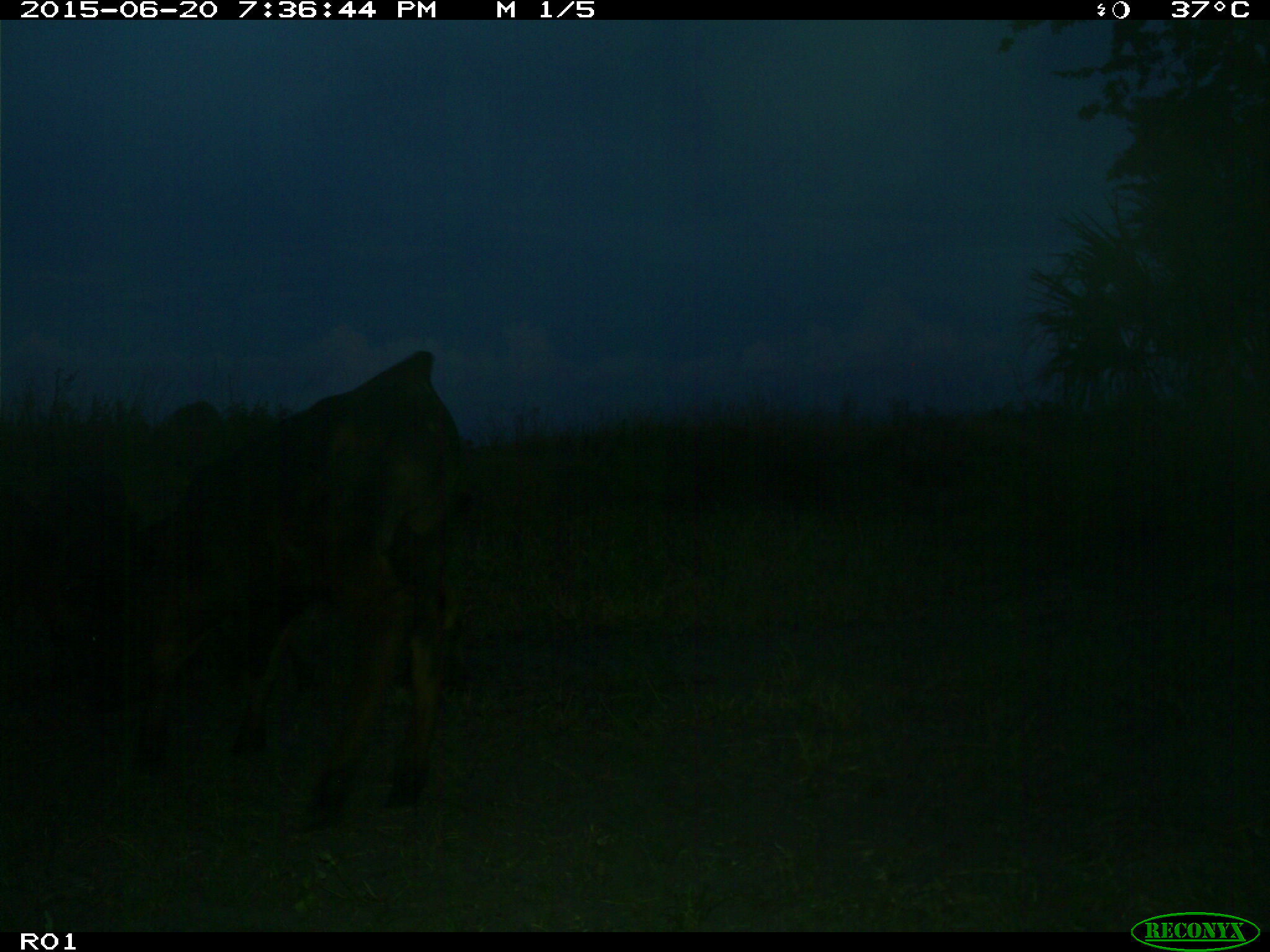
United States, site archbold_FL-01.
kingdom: Animalia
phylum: Chordata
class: Mammalia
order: Artiodactyla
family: Bovidae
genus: Bos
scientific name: Bos taurus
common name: domestic cow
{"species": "Bos taurus (domestic cow)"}